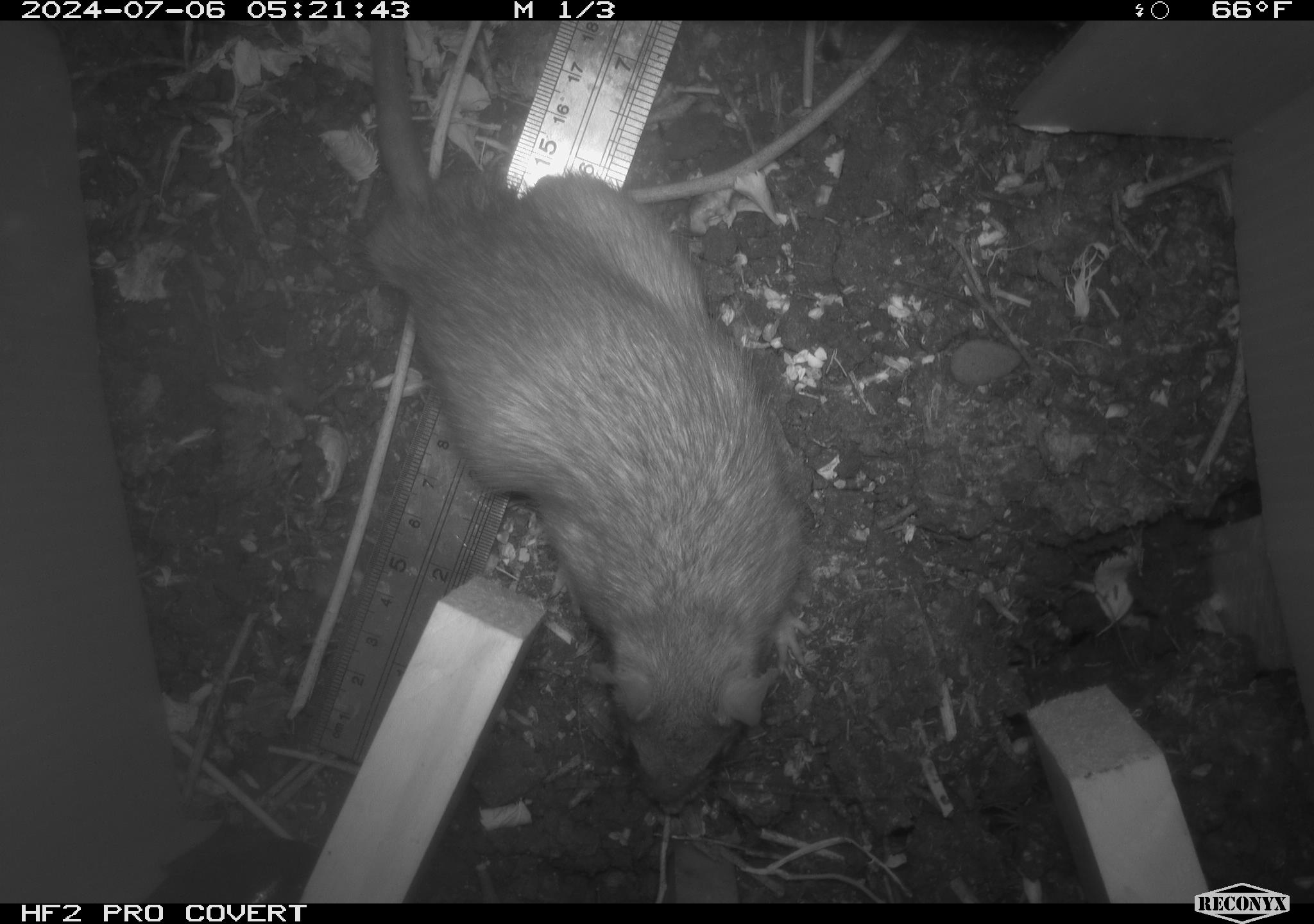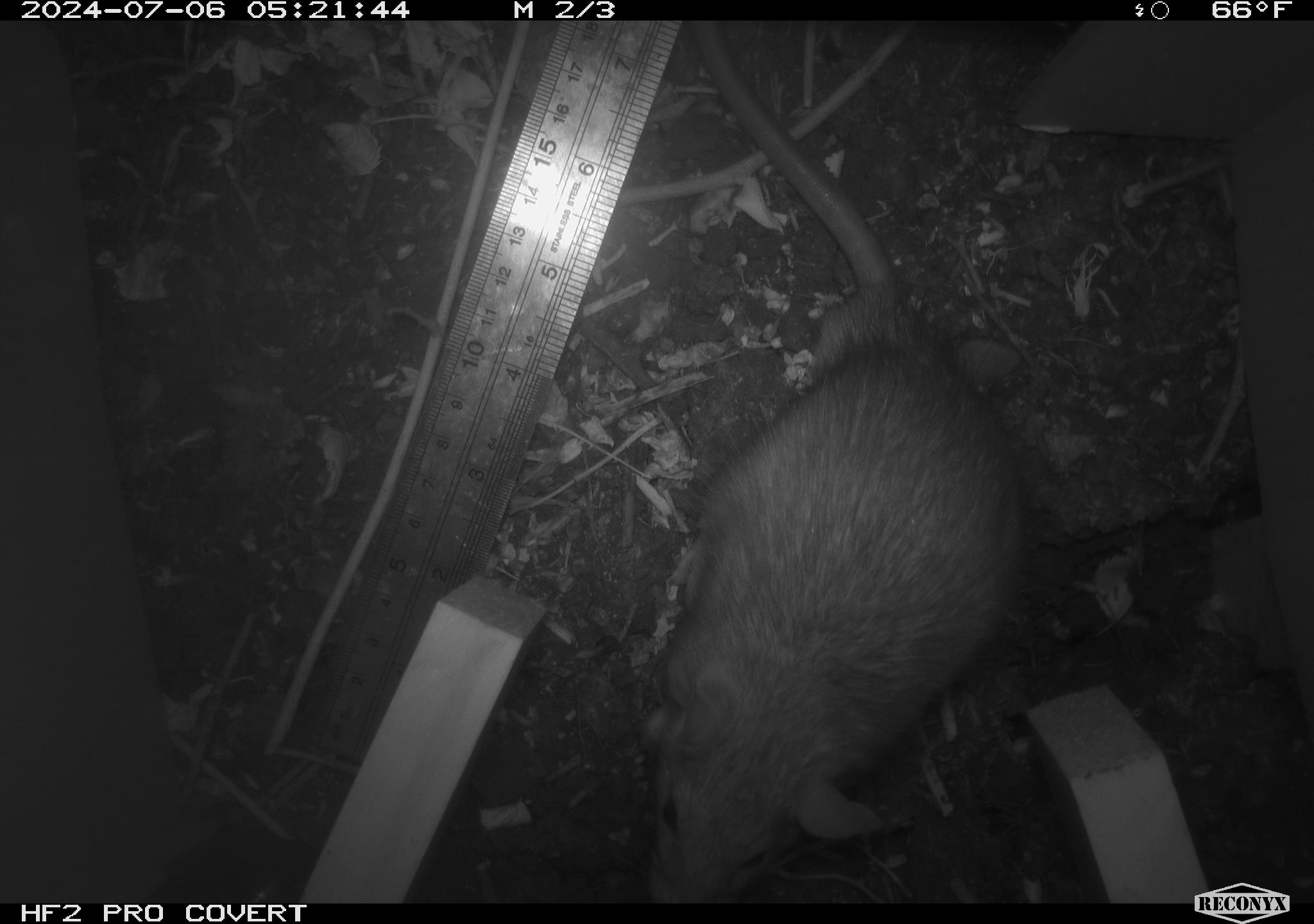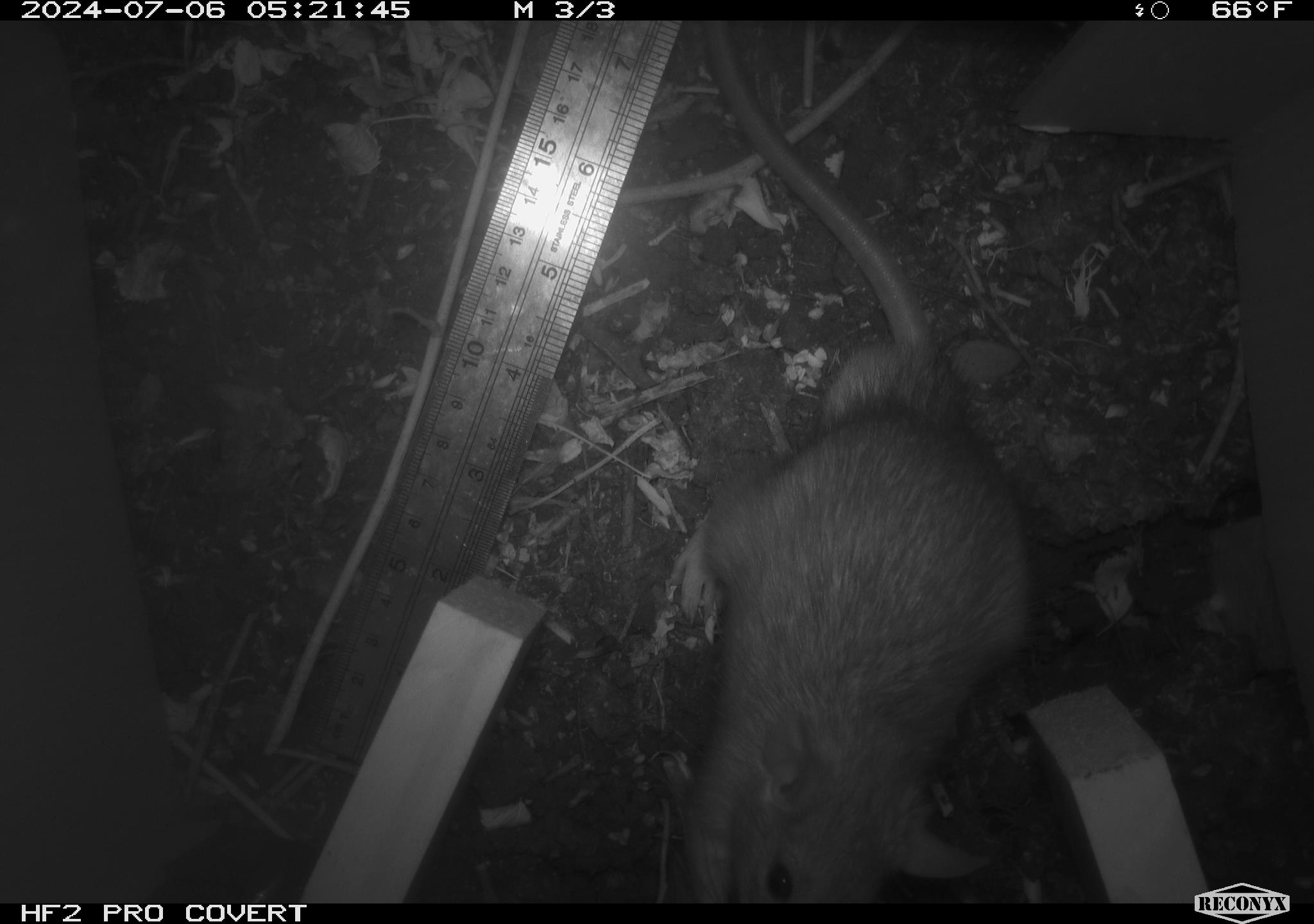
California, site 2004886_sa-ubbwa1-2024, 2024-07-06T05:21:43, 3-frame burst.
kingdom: Animalia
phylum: Chordata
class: Mammalia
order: Rodentia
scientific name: Rodentia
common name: woodrat or rat or mouse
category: woodrat or rat or mouse species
Woodrat or rat or mouse species (woodrat or rat or mouse) (Rodentia).